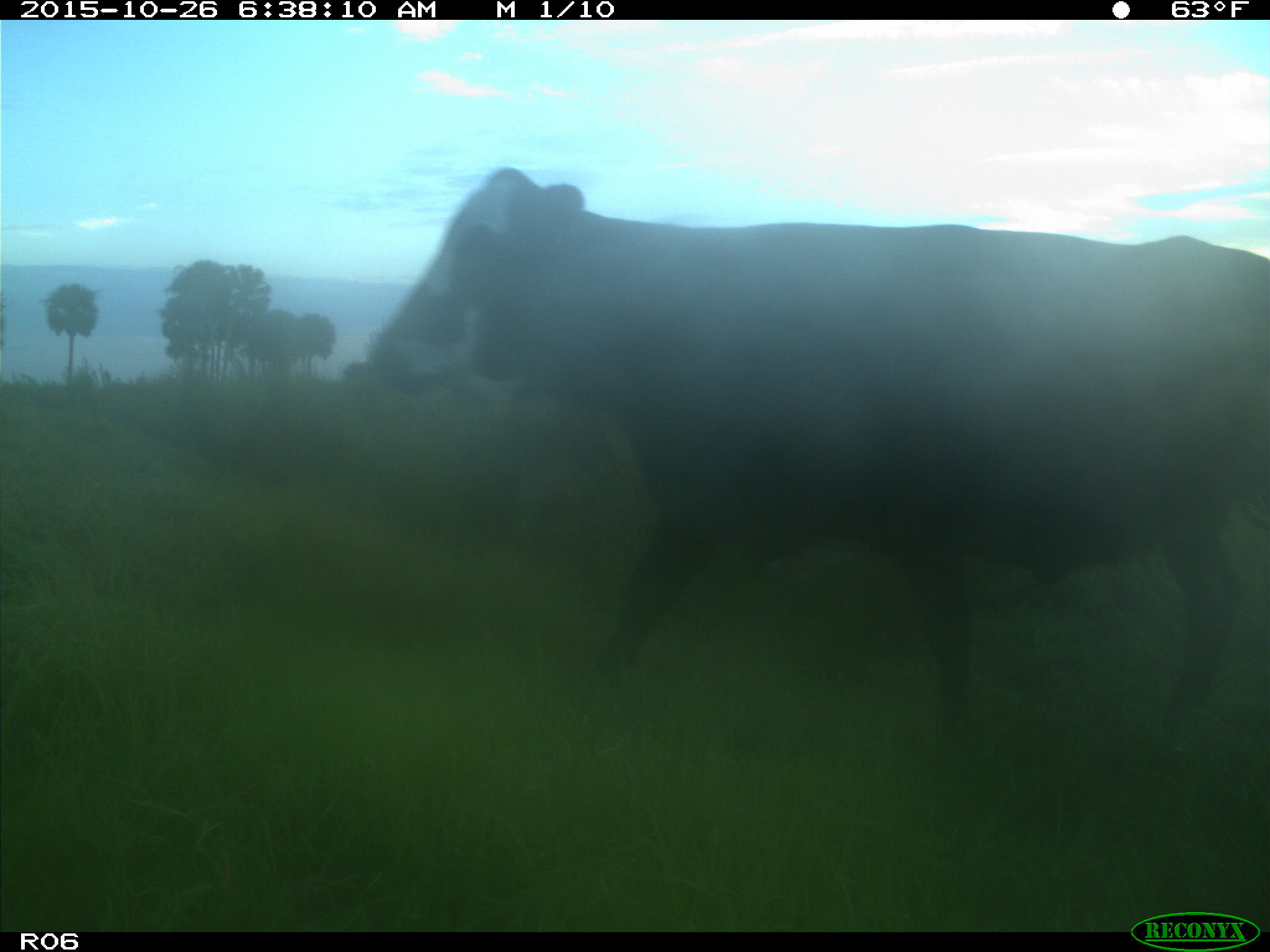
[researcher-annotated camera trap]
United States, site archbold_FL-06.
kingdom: Animalia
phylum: Chordata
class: Mammalia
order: Artiodactyla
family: Bovidae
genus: Bos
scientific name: Bos taurus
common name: domestic cow